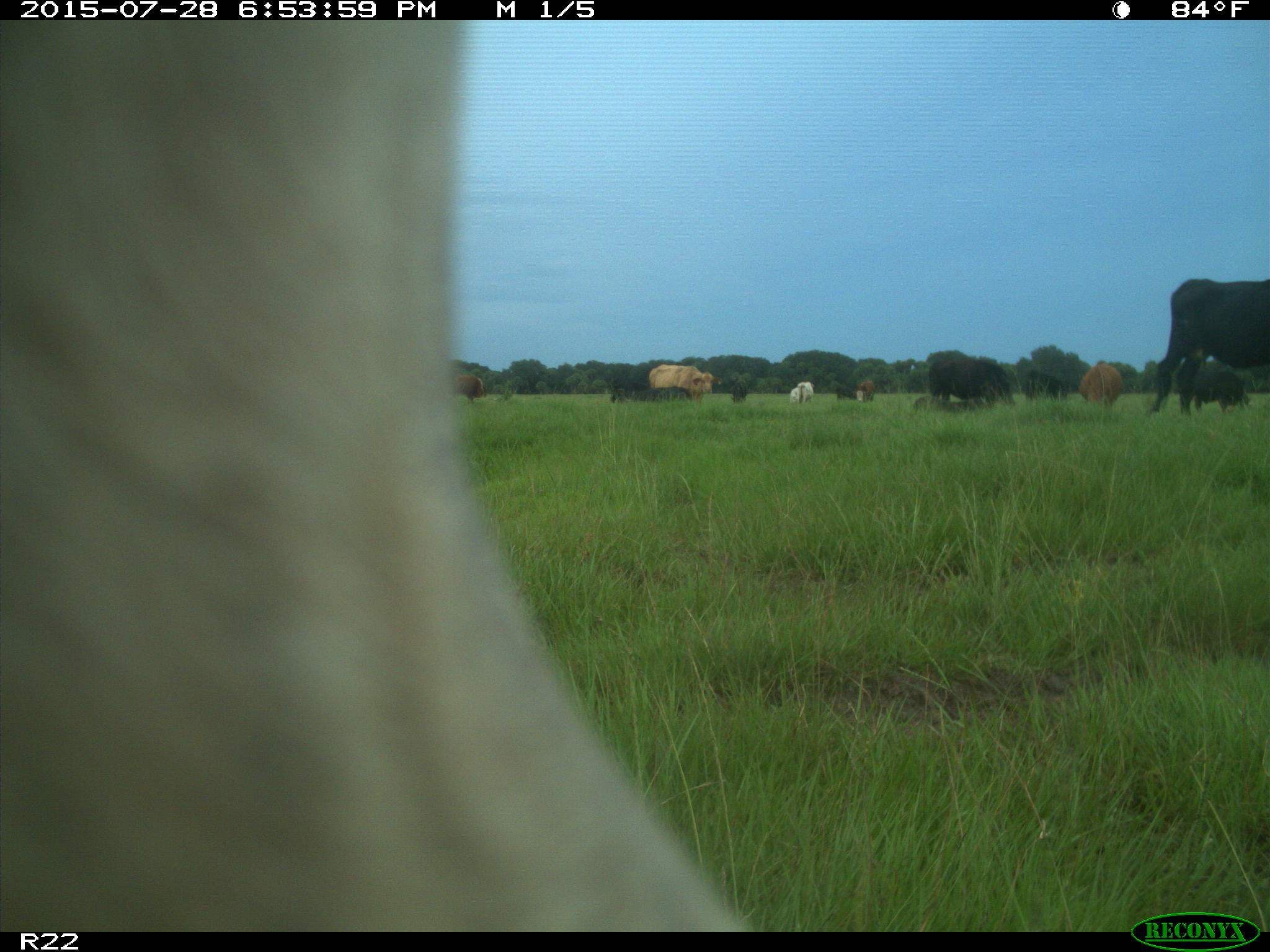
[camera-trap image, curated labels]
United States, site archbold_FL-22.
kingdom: Animalia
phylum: Chordata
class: Mammalia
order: Artiodactyla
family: Bovidae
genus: Bos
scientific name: Bos taurus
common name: domestic cow